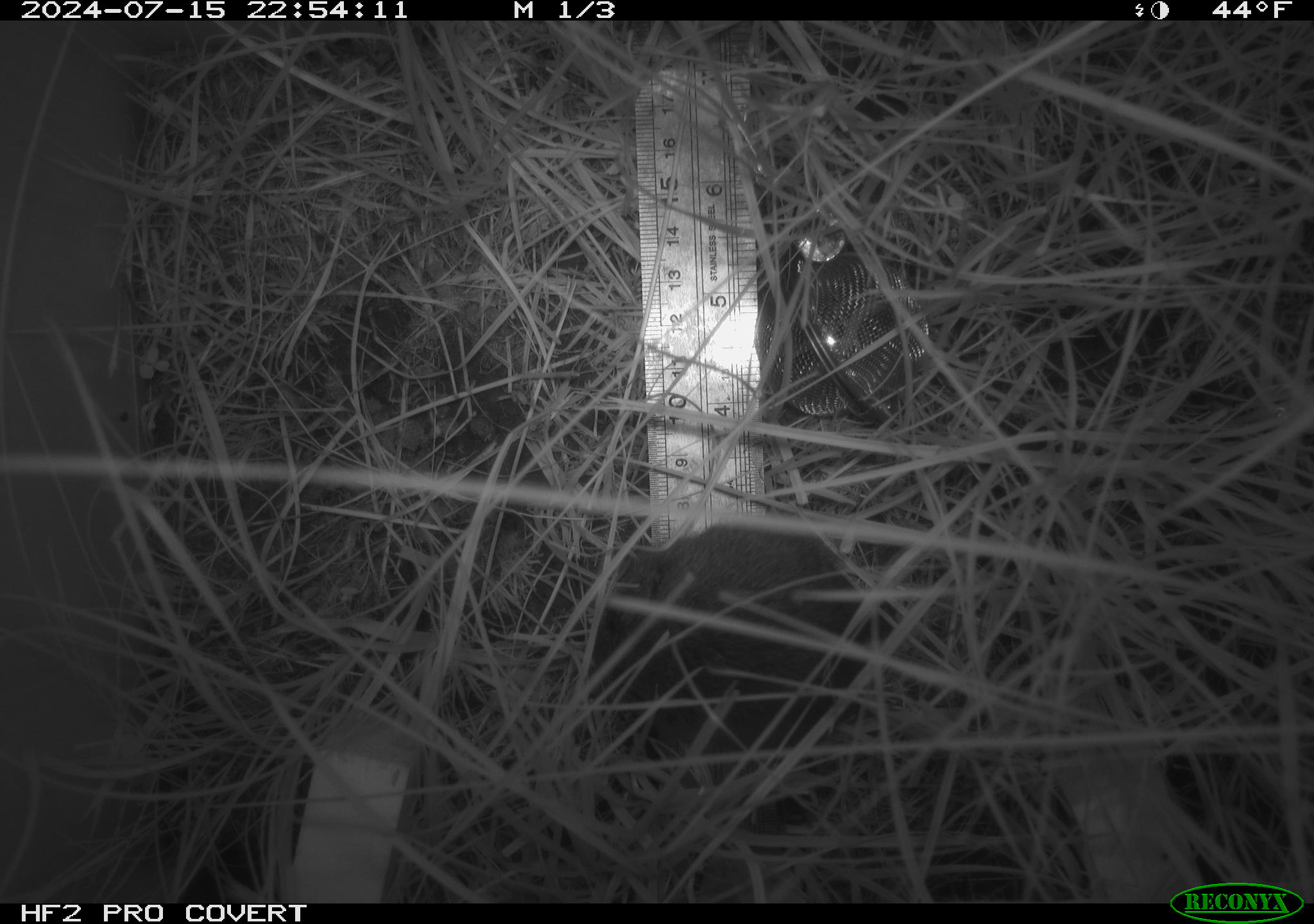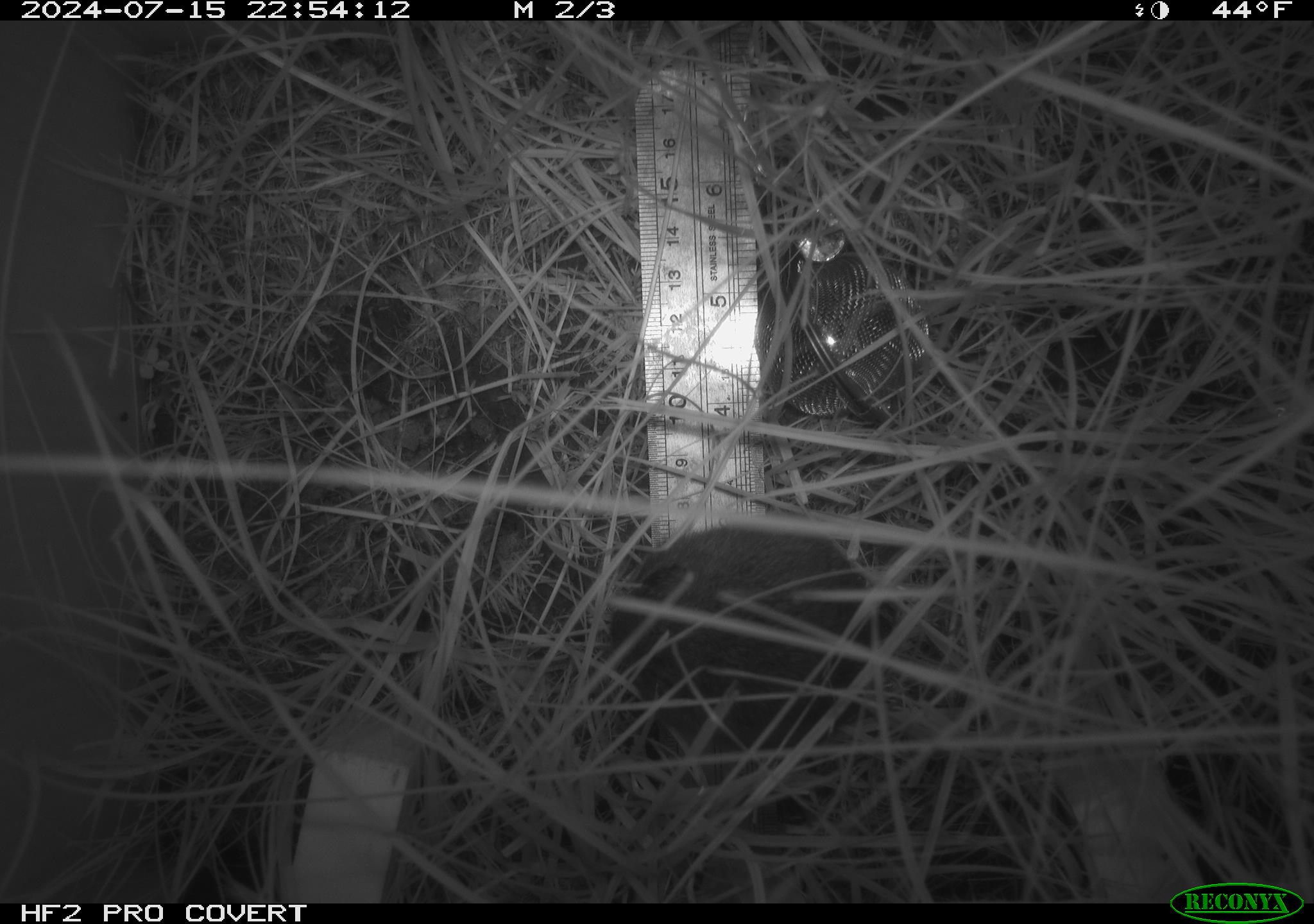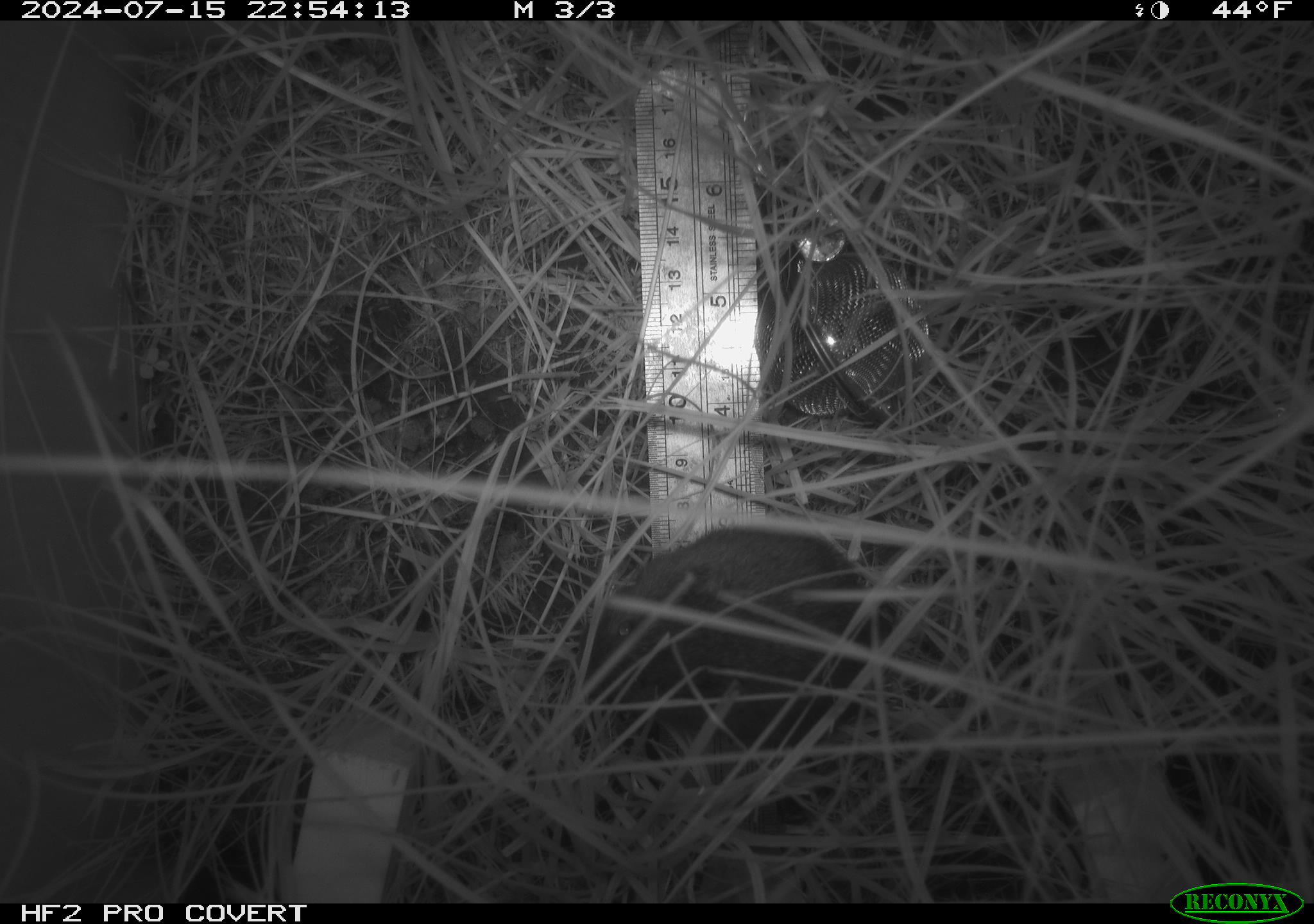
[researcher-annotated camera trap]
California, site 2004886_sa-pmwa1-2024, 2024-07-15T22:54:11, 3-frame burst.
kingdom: Animalia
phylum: Chordata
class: Mammalia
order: Rodentia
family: Cricetidae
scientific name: Arvicolinae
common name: voles, lemmings, and muskrats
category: arvicolinae subfamily